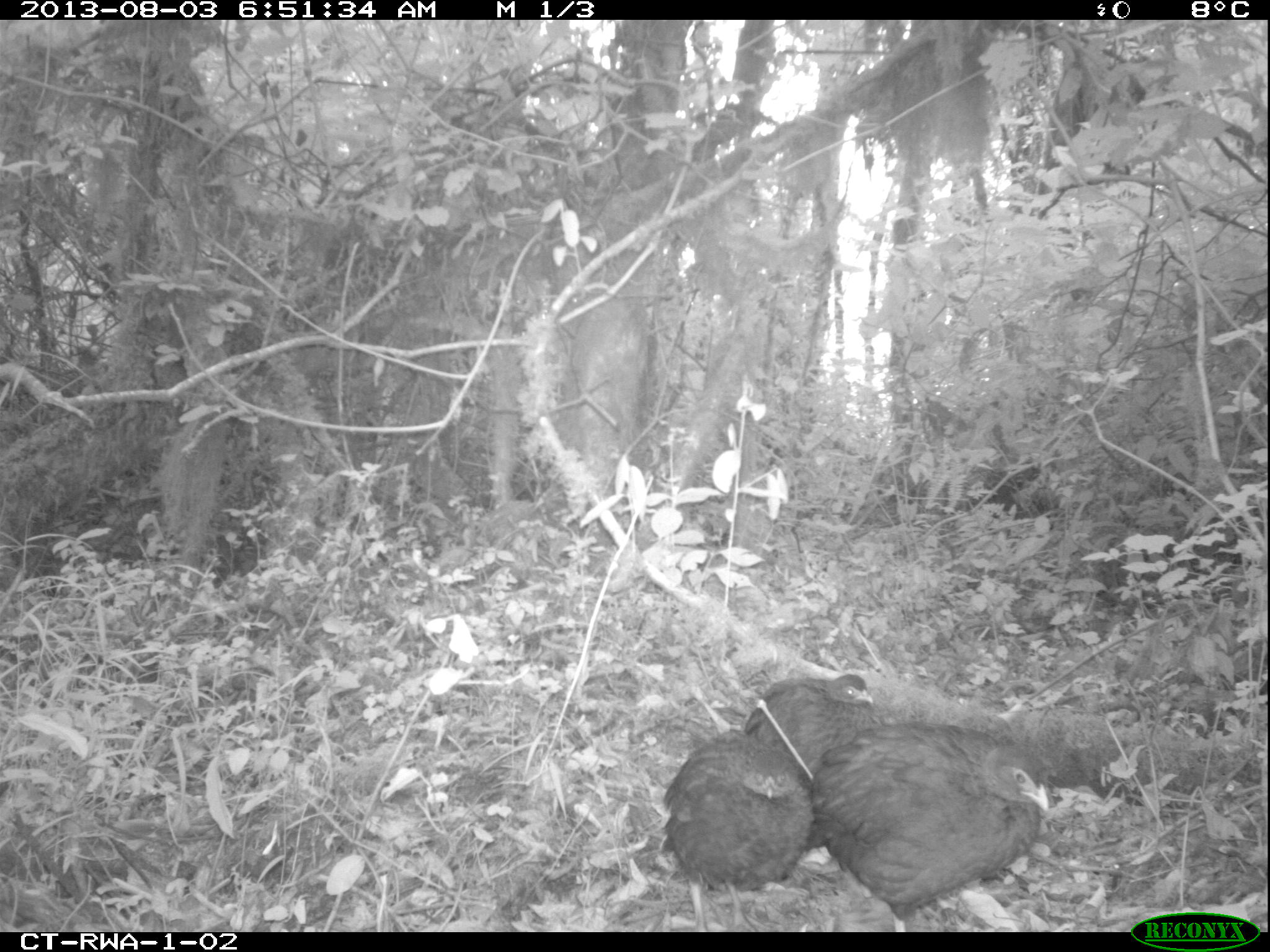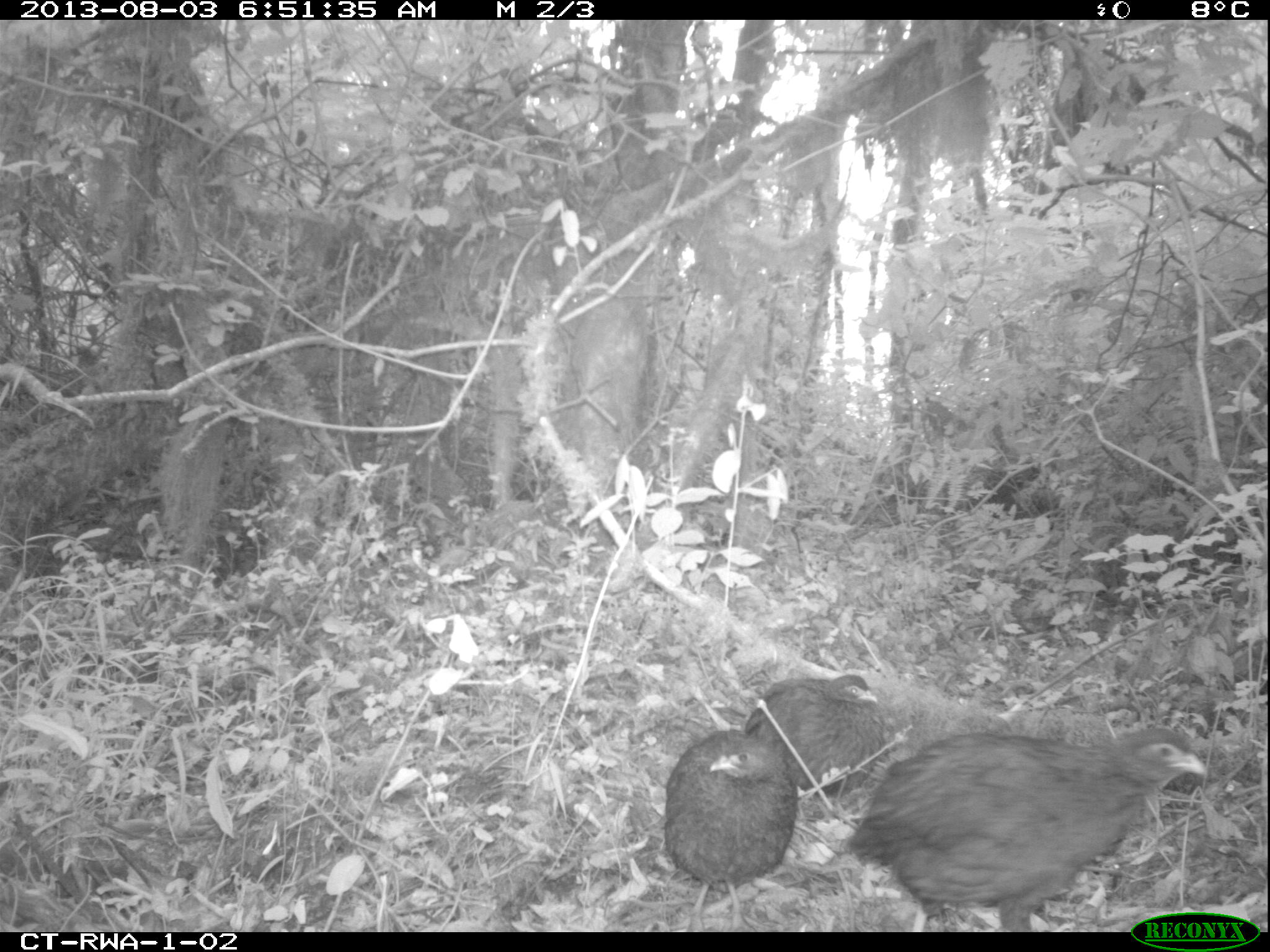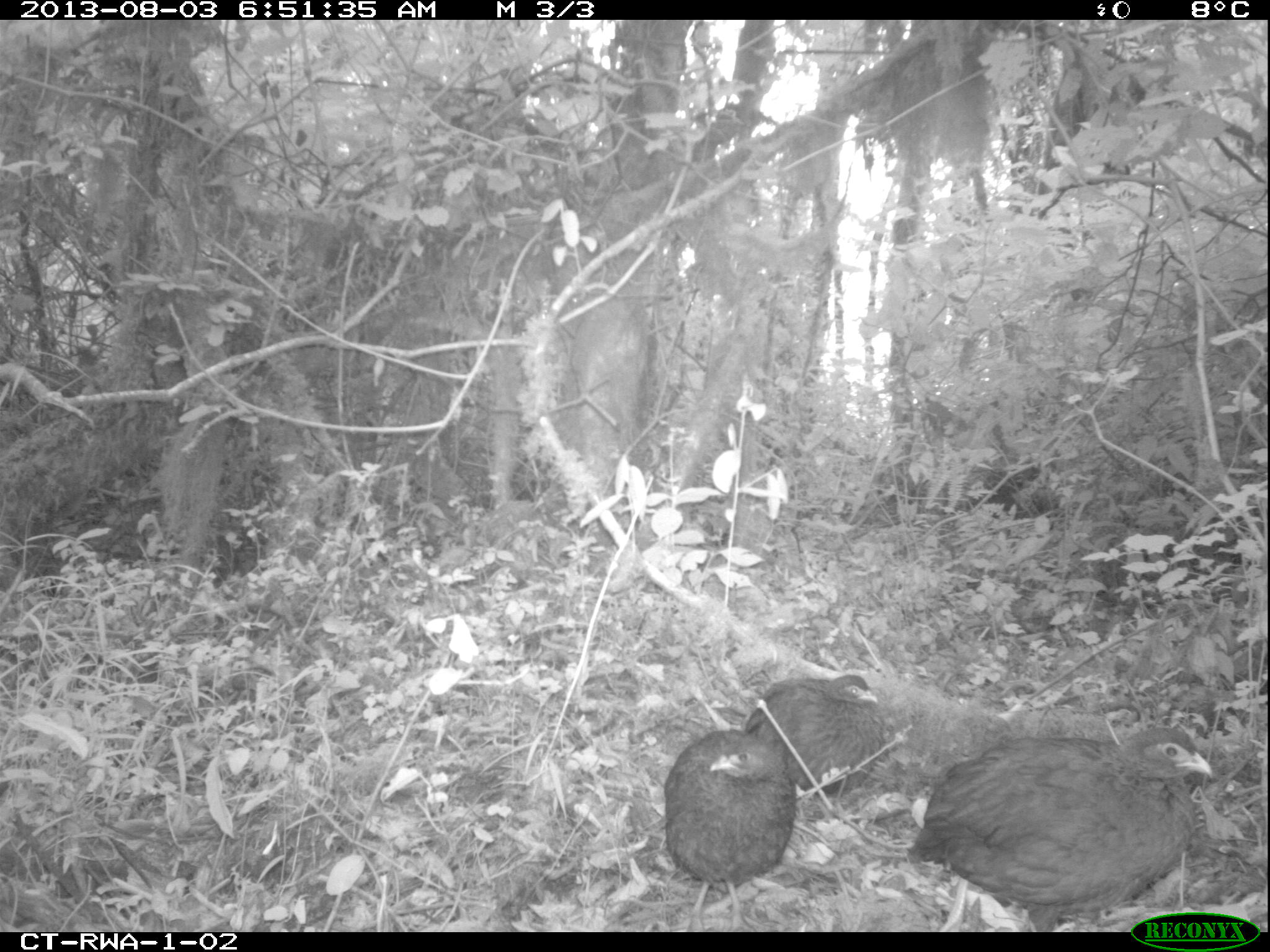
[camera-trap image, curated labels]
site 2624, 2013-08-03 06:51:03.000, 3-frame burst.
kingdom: Animalia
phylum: Chordata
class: Aves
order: Galliformes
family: Phasianidae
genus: Pternistis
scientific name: Pternistis nobilis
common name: handsome francolin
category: francolinus nobilis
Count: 3.